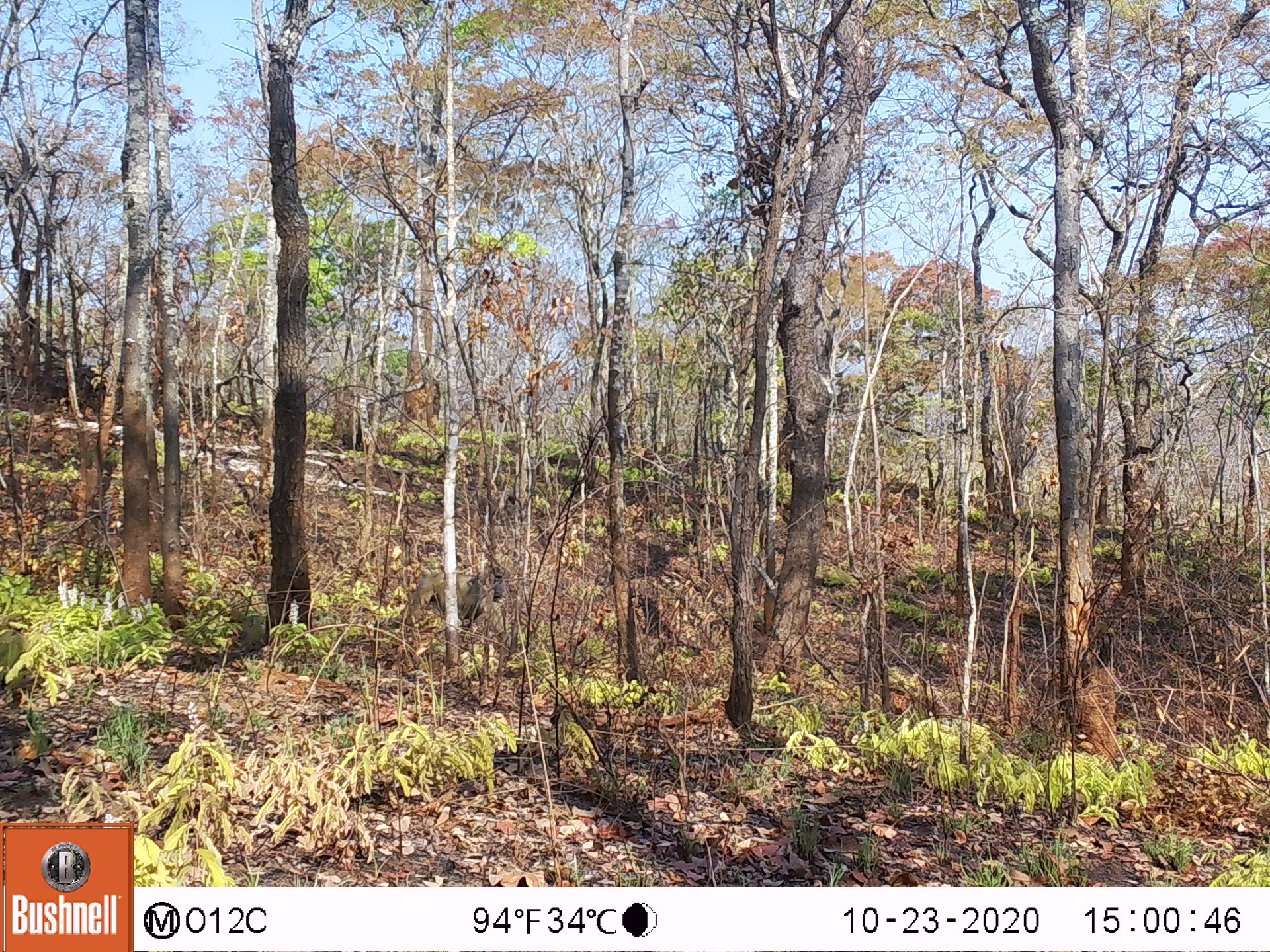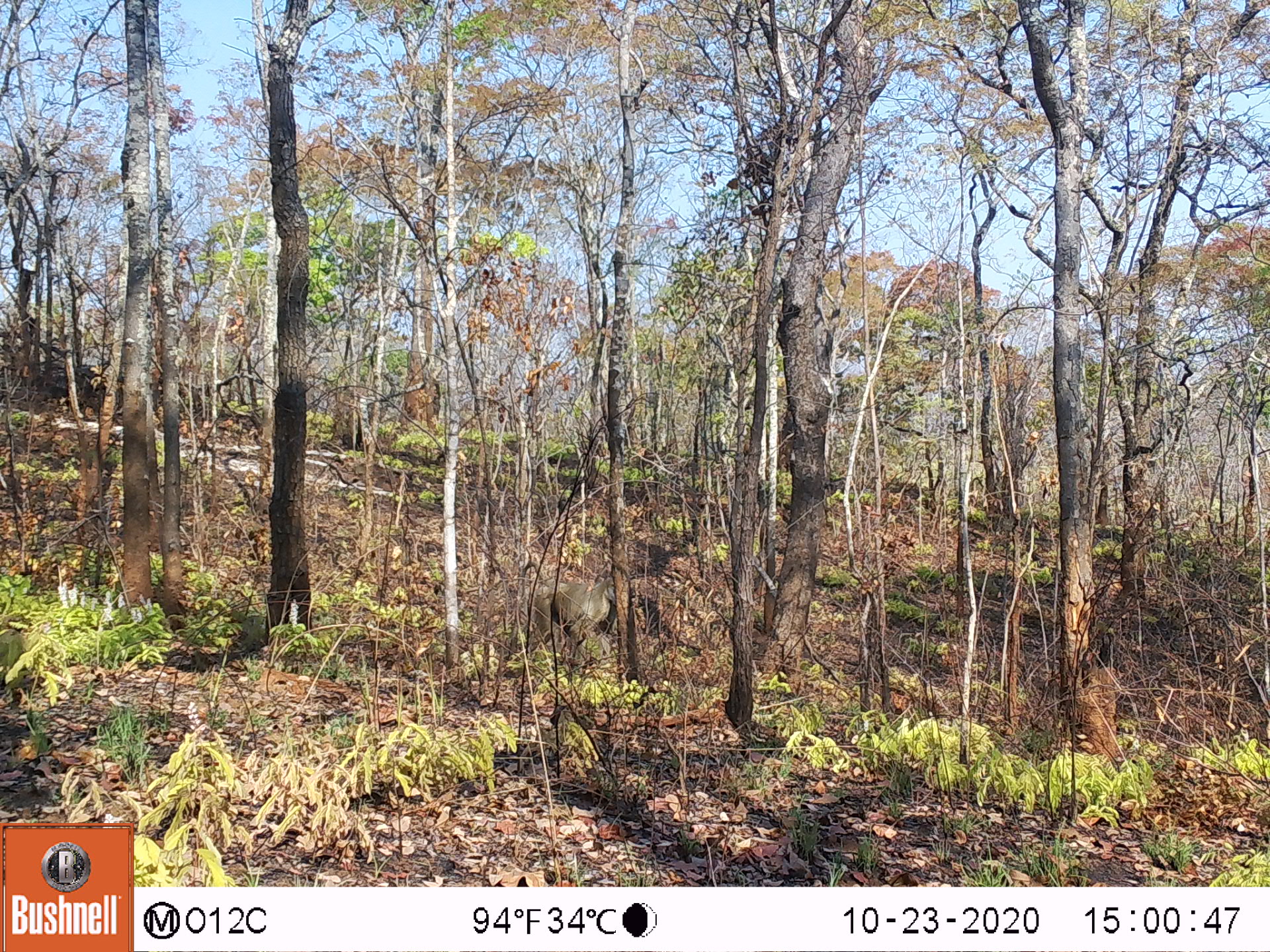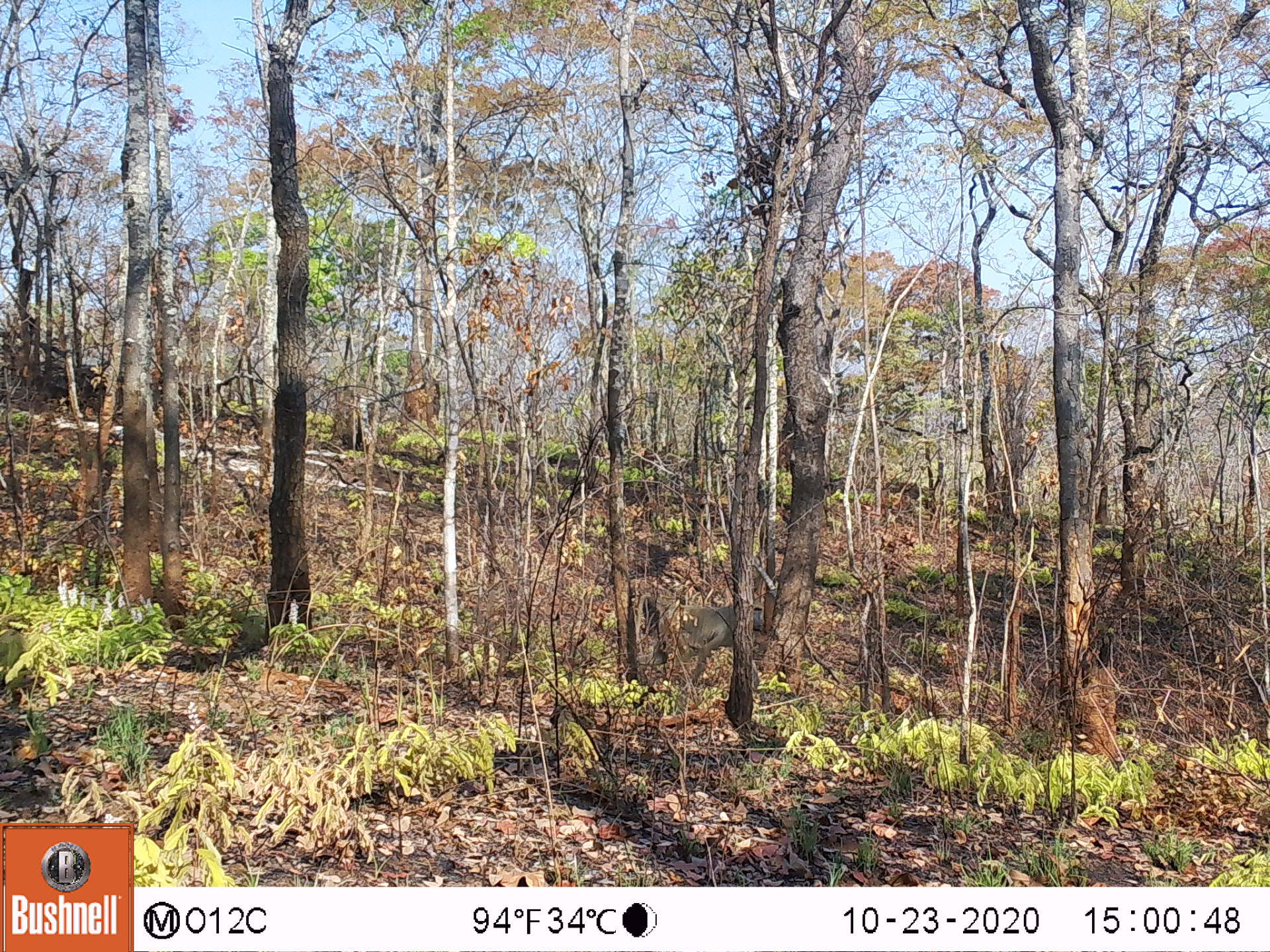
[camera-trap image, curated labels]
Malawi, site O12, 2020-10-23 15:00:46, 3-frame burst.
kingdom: Animalia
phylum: Chordata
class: Mammalia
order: Primates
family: Cercopithecidae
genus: Papio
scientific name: Papio cynocephalus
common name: yellow baboon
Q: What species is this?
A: Yellow baboon (Papio cynocephalus).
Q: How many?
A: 1.